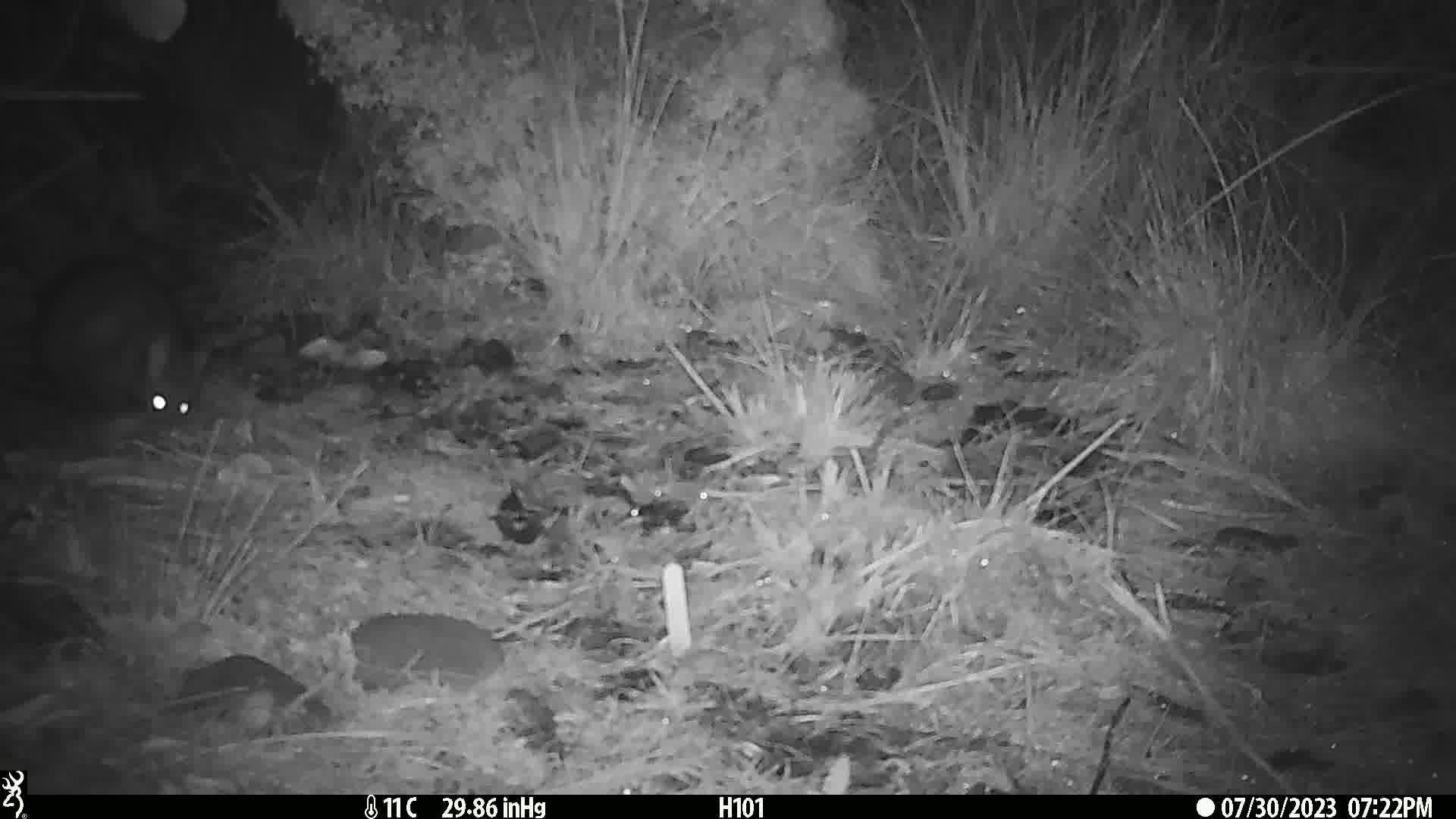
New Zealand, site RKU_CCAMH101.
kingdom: Animalia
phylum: Chordata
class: Mammalia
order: Diprotodontia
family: Phalangeridae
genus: Trichosurus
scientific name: Trichosurus vulpecula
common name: common brushtail possum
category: possum